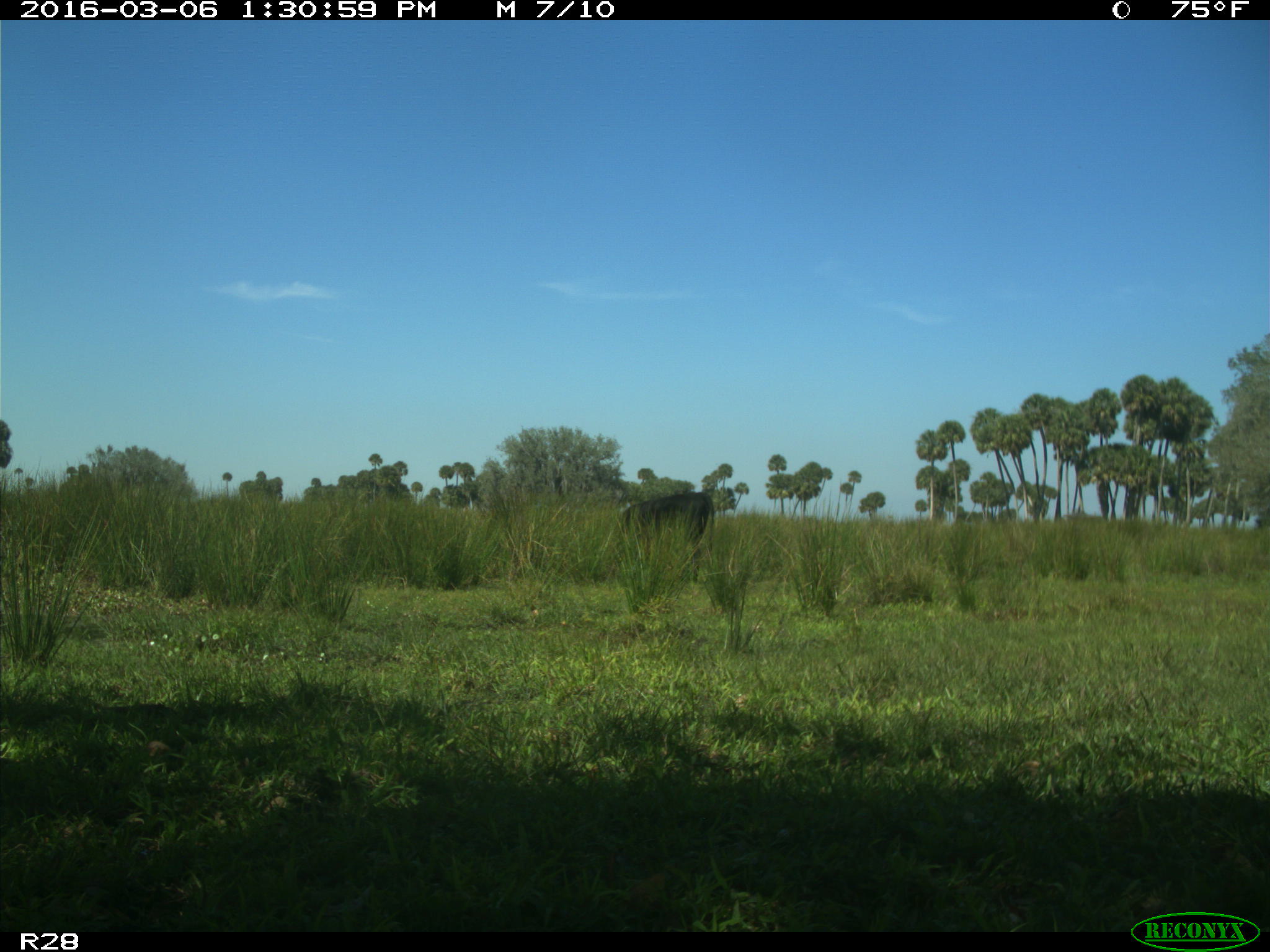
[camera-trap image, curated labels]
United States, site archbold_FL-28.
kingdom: Animalia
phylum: Chordata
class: Mammalia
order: Artiodactyla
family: Bovidae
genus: Bos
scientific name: Bos taurus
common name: domestic cow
Bos taurus (domestic cow).